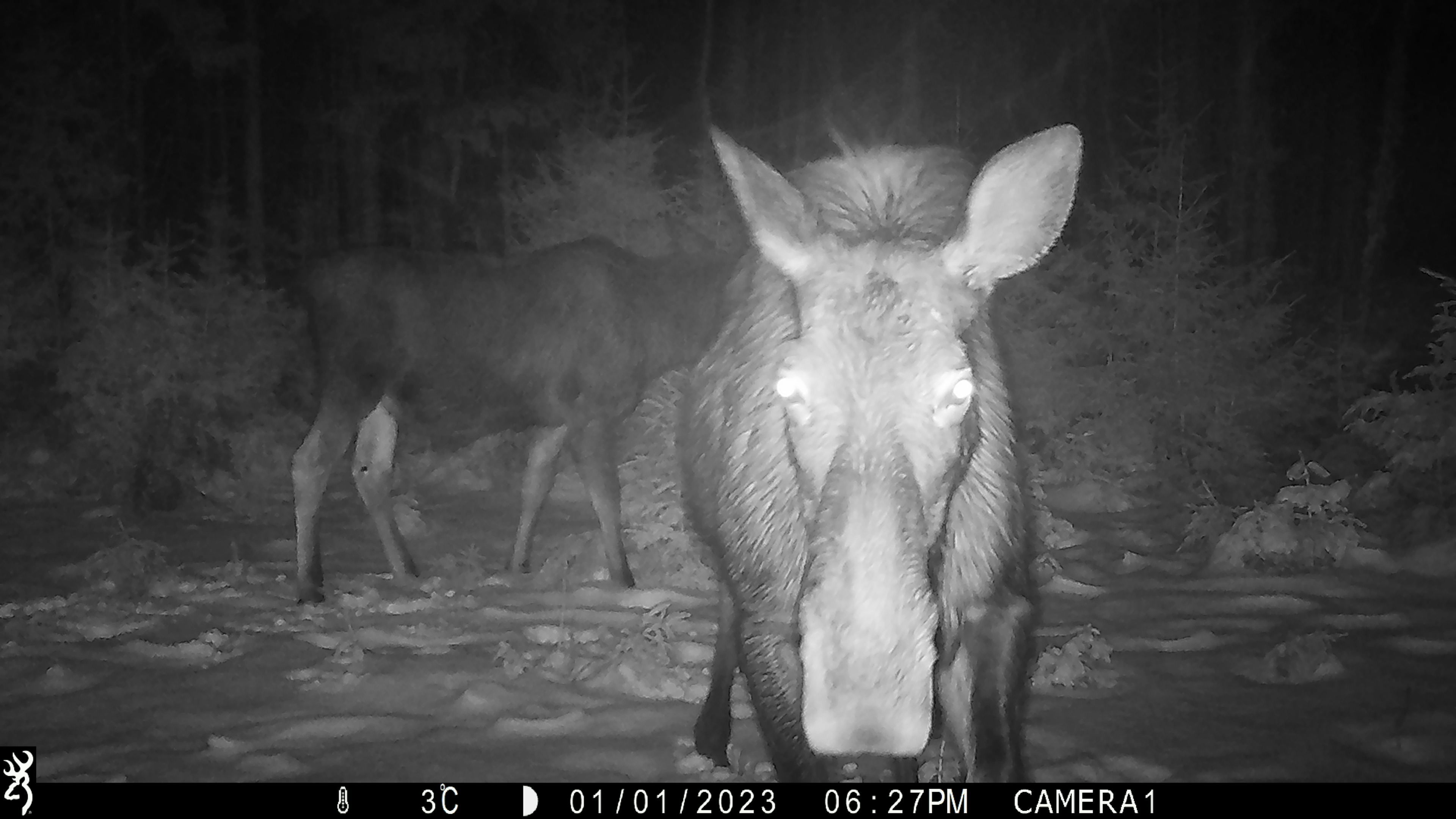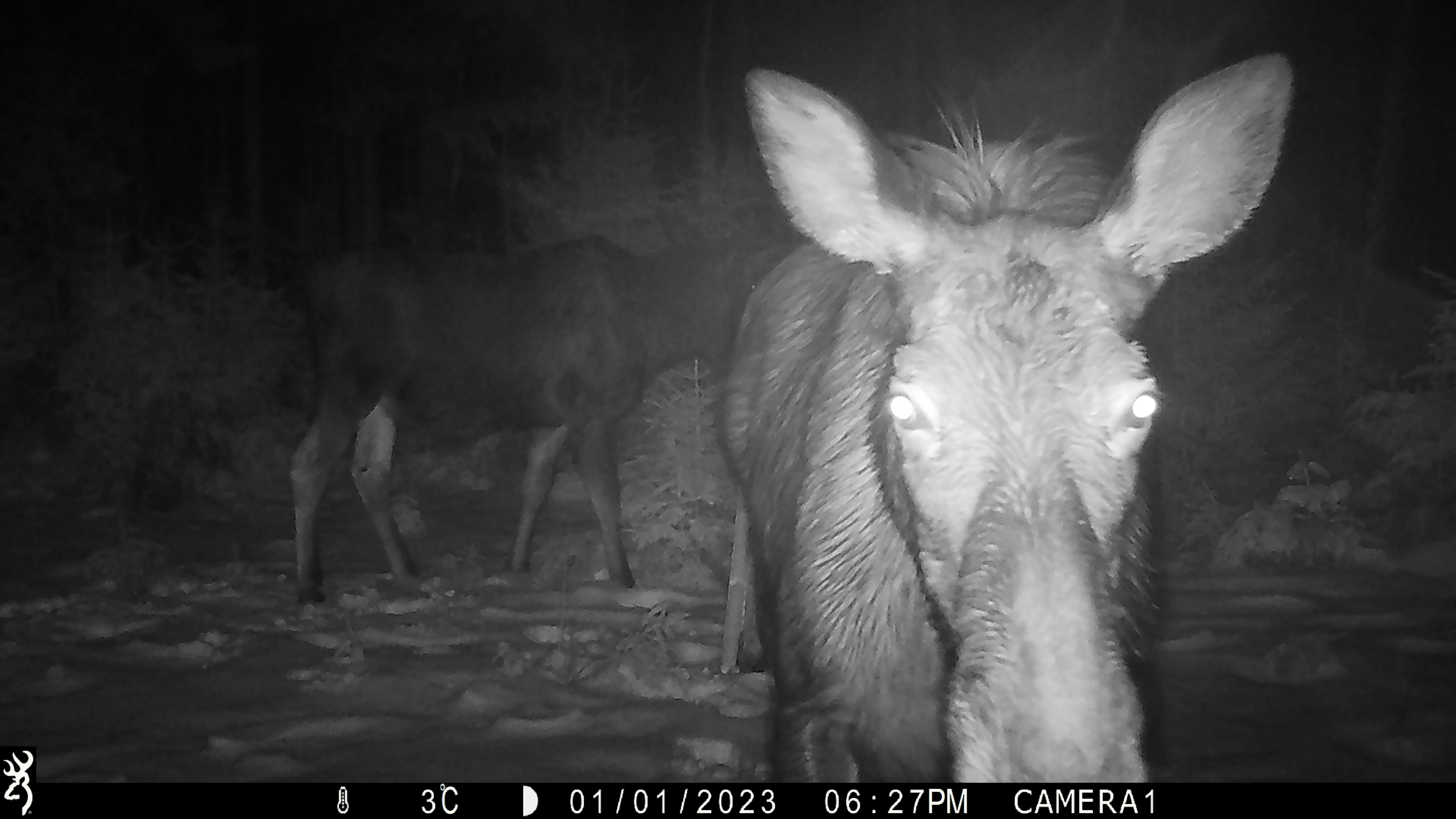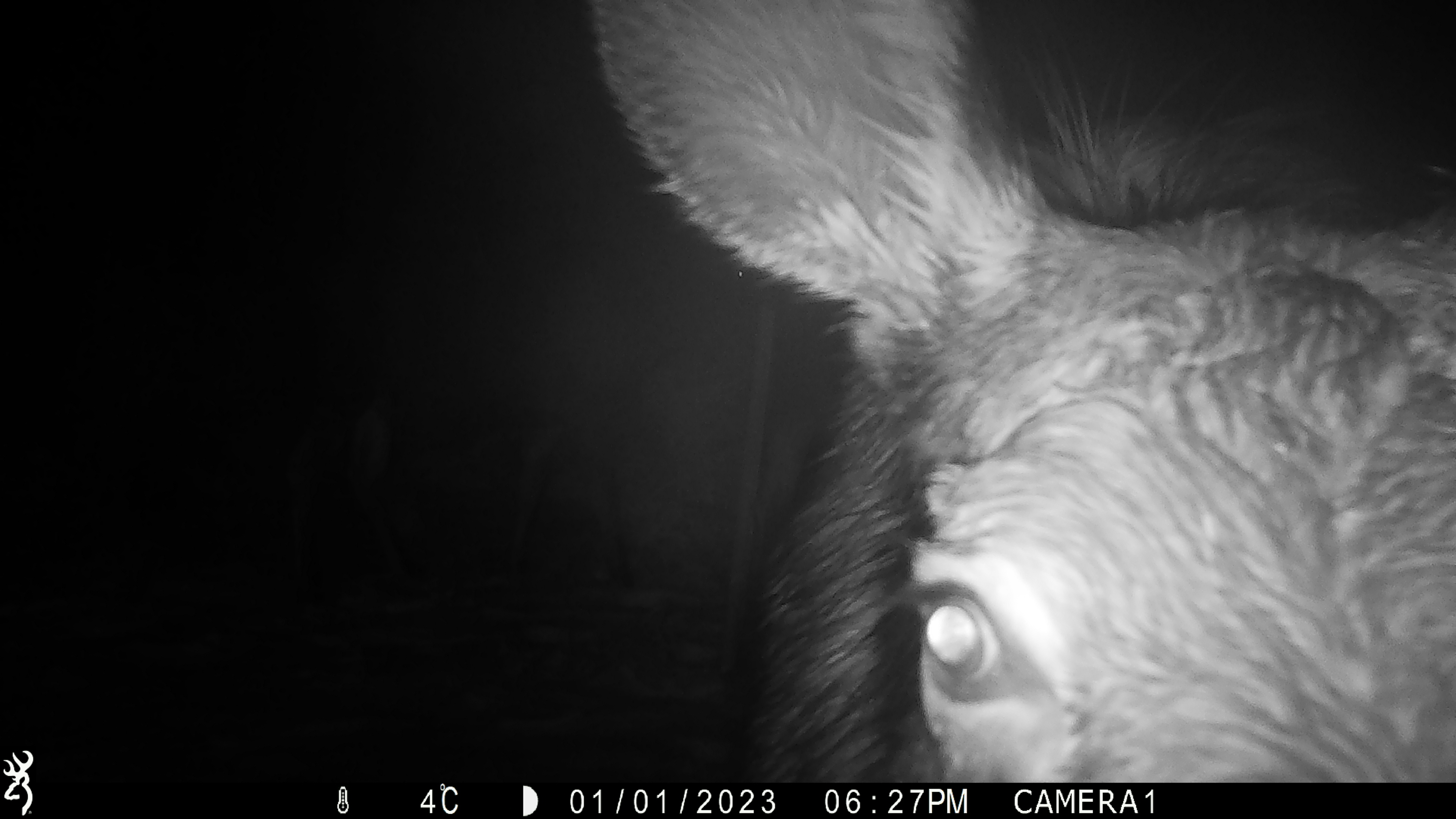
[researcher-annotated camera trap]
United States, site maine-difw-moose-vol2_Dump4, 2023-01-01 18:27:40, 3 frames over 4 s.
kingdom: Animalia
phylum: Chordata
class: Mammalia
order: Artiodactyla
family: Cervidae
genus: Alces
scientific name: Alces alces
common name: moose